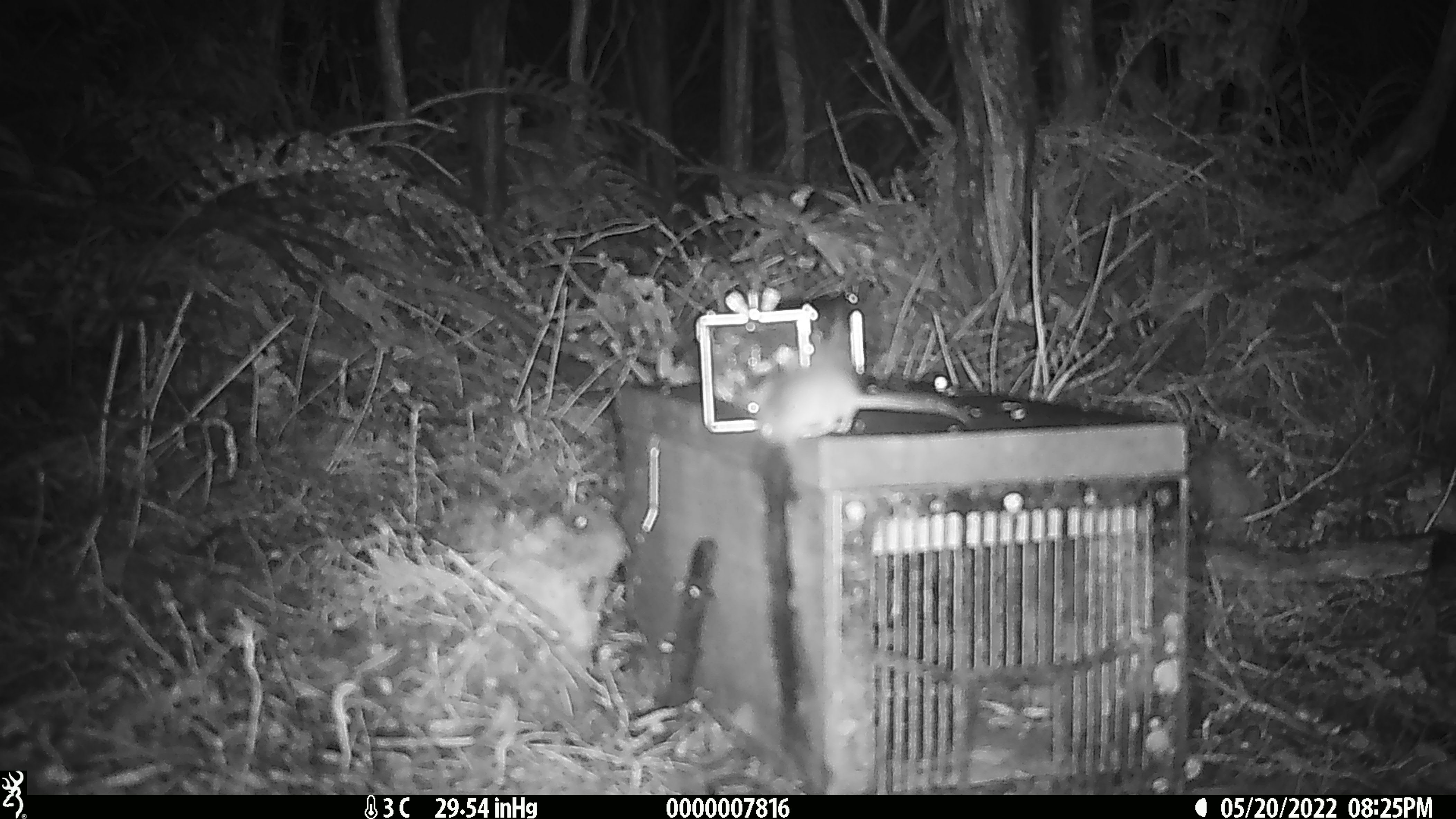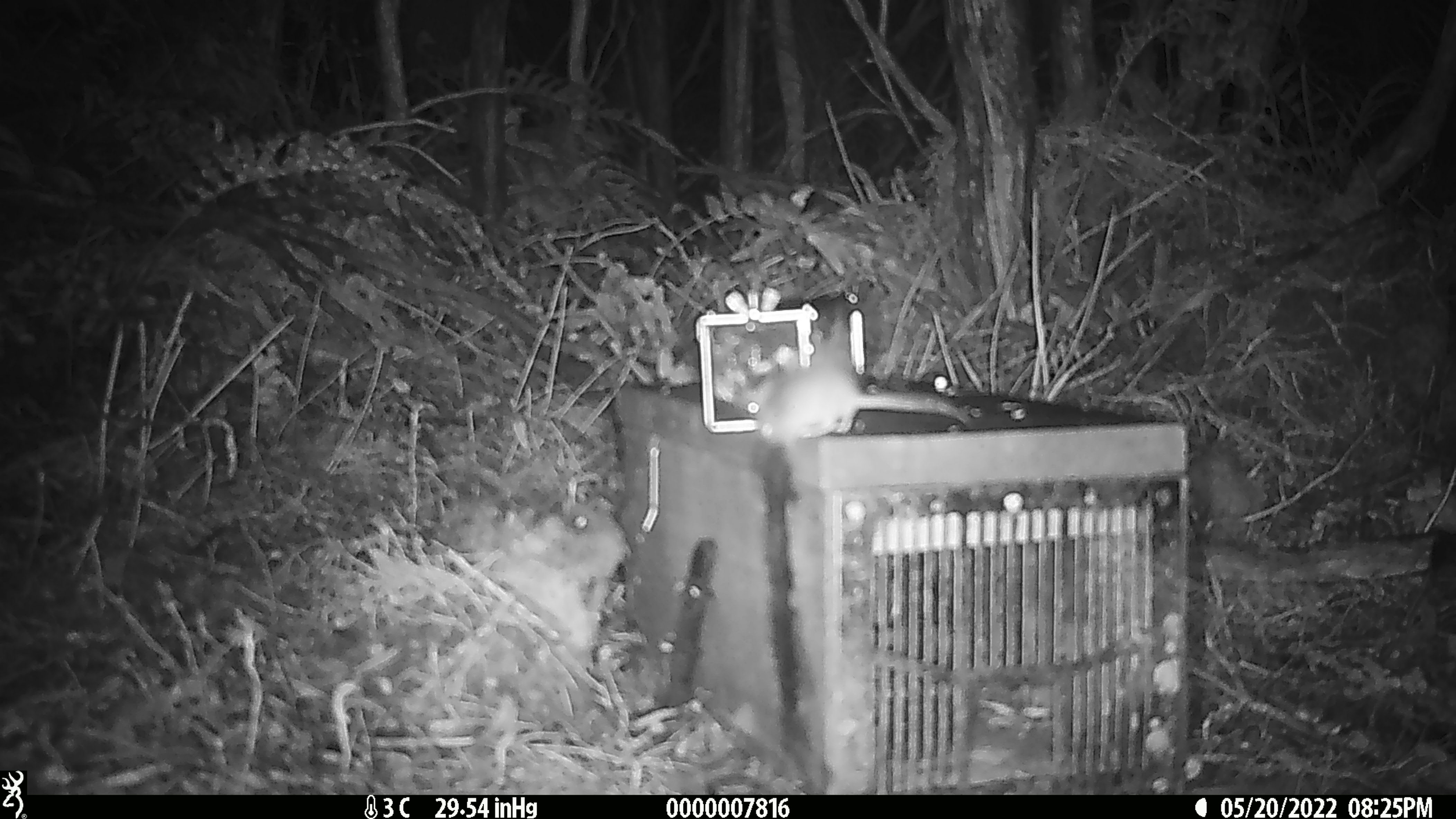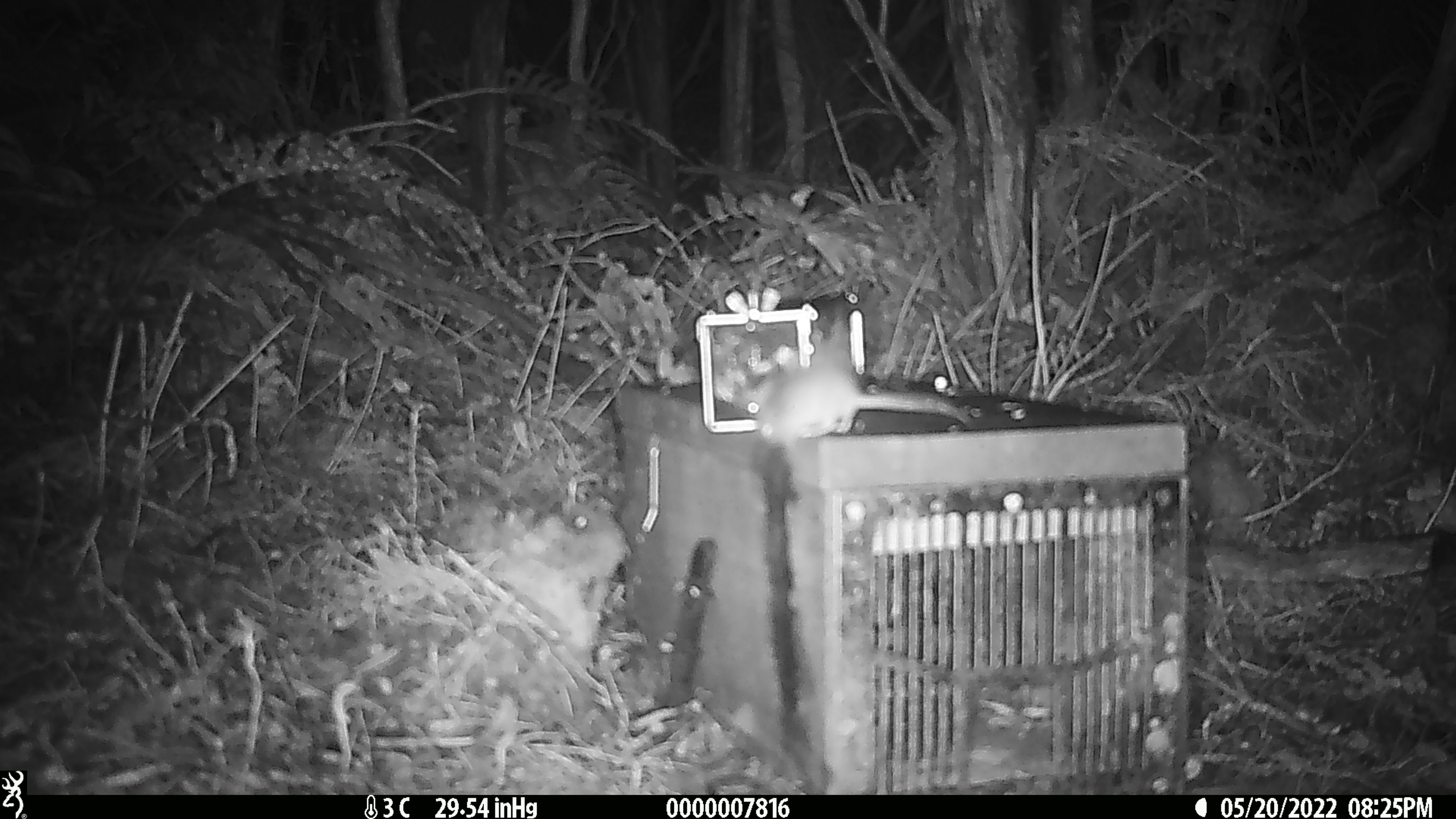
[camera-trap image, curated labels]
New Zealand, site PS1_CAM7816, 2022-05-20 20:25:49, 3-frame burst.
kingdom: Animalia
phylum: Chordata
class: Mammalia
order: Rodentia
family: Muridae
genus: Mus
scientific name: Mus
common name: mouse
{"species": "mouse (Mus)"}